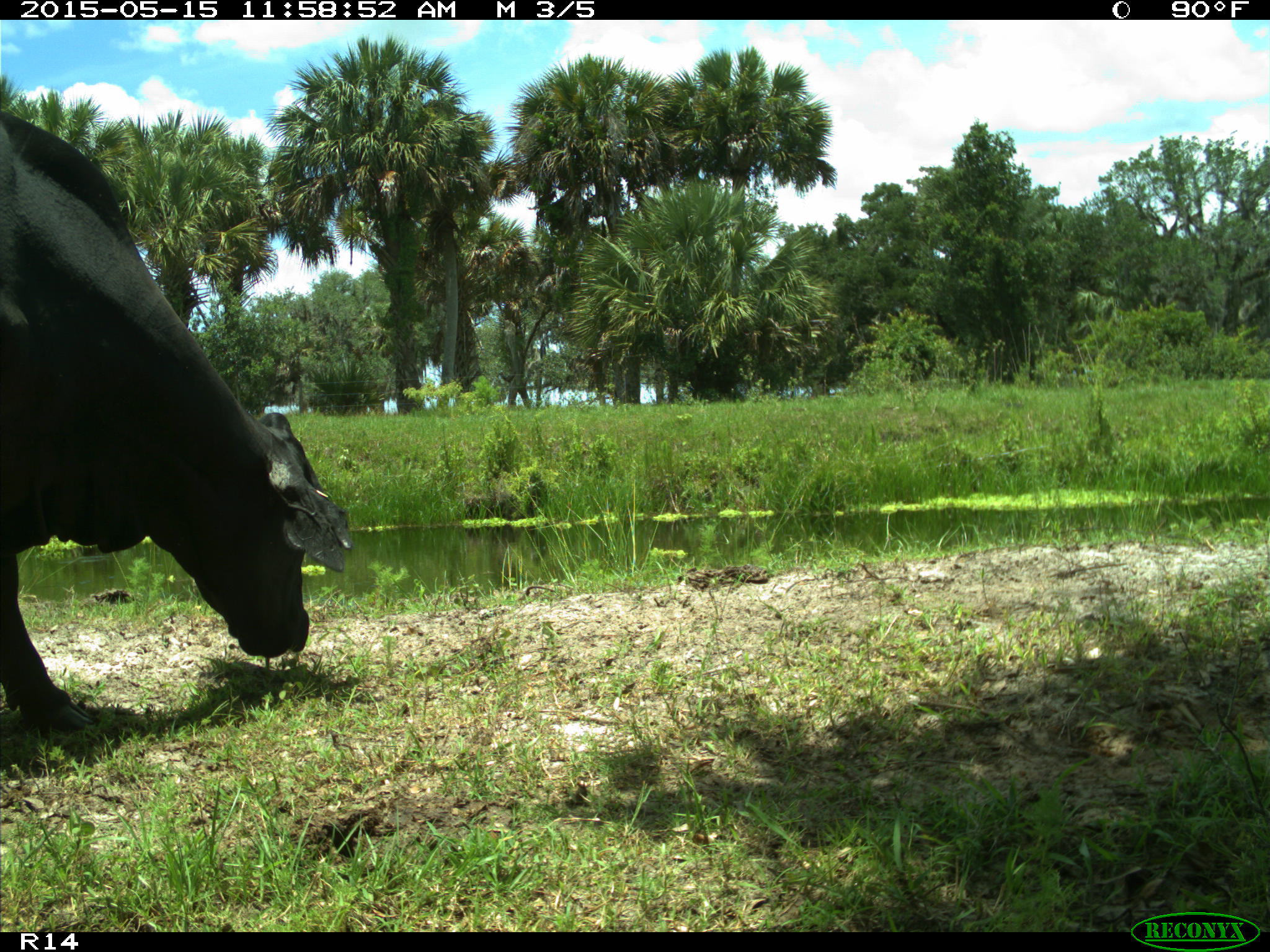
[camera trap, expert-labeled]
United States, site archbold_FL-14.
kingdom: Animalia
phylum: Chordata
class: Mammalia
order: Artiodactyla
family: Bovidae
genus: Bos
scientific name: Bos taurus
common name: domestic cow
Bos taurus (domestic cow).